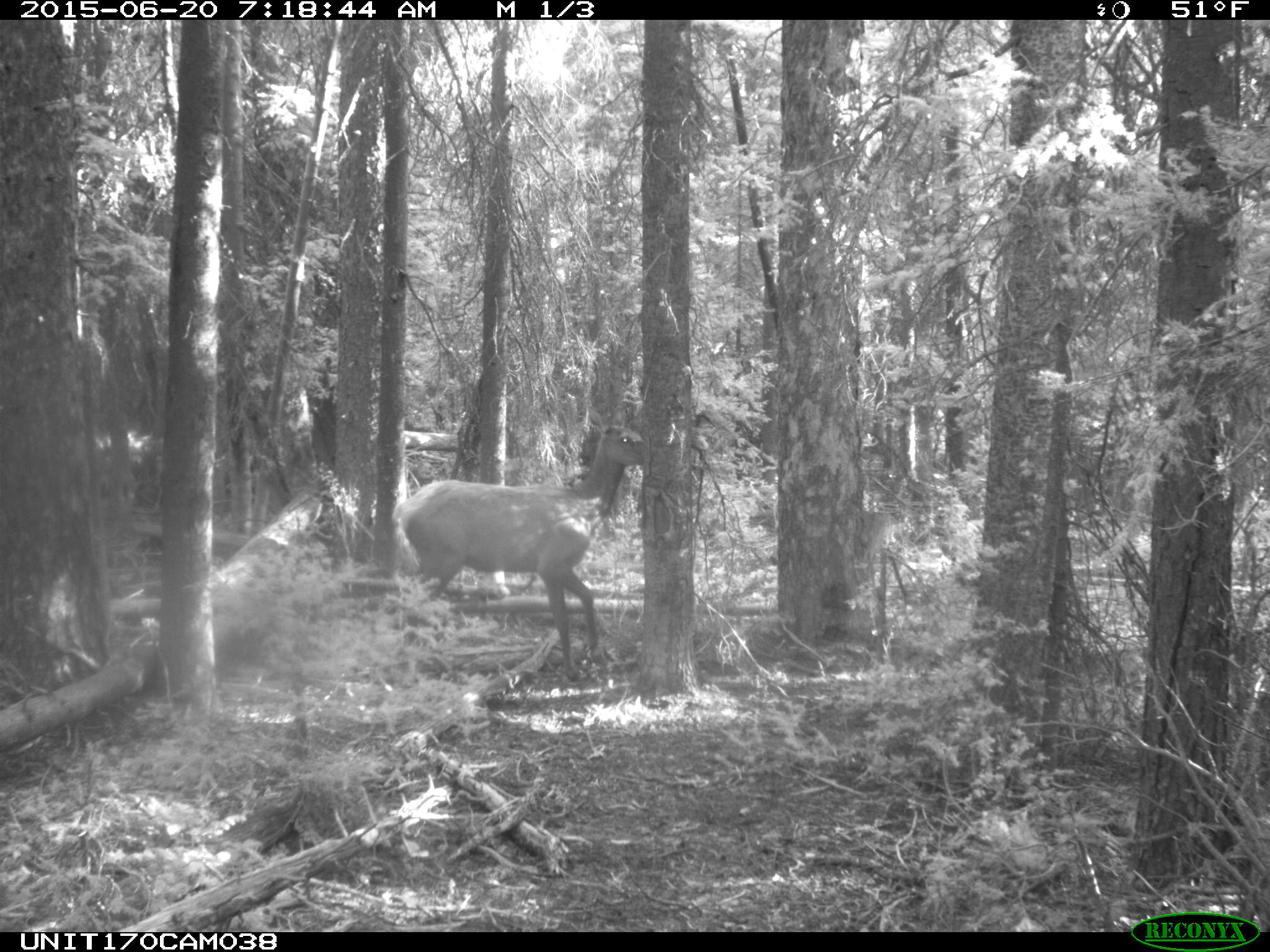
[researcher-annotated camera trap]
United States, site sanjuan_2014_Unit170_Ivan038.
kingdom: Animalia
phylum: Chordata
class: Mammalia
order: Artiodactyla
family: Cervidae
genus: Cervus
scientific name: Cervus elaphus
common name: red deer